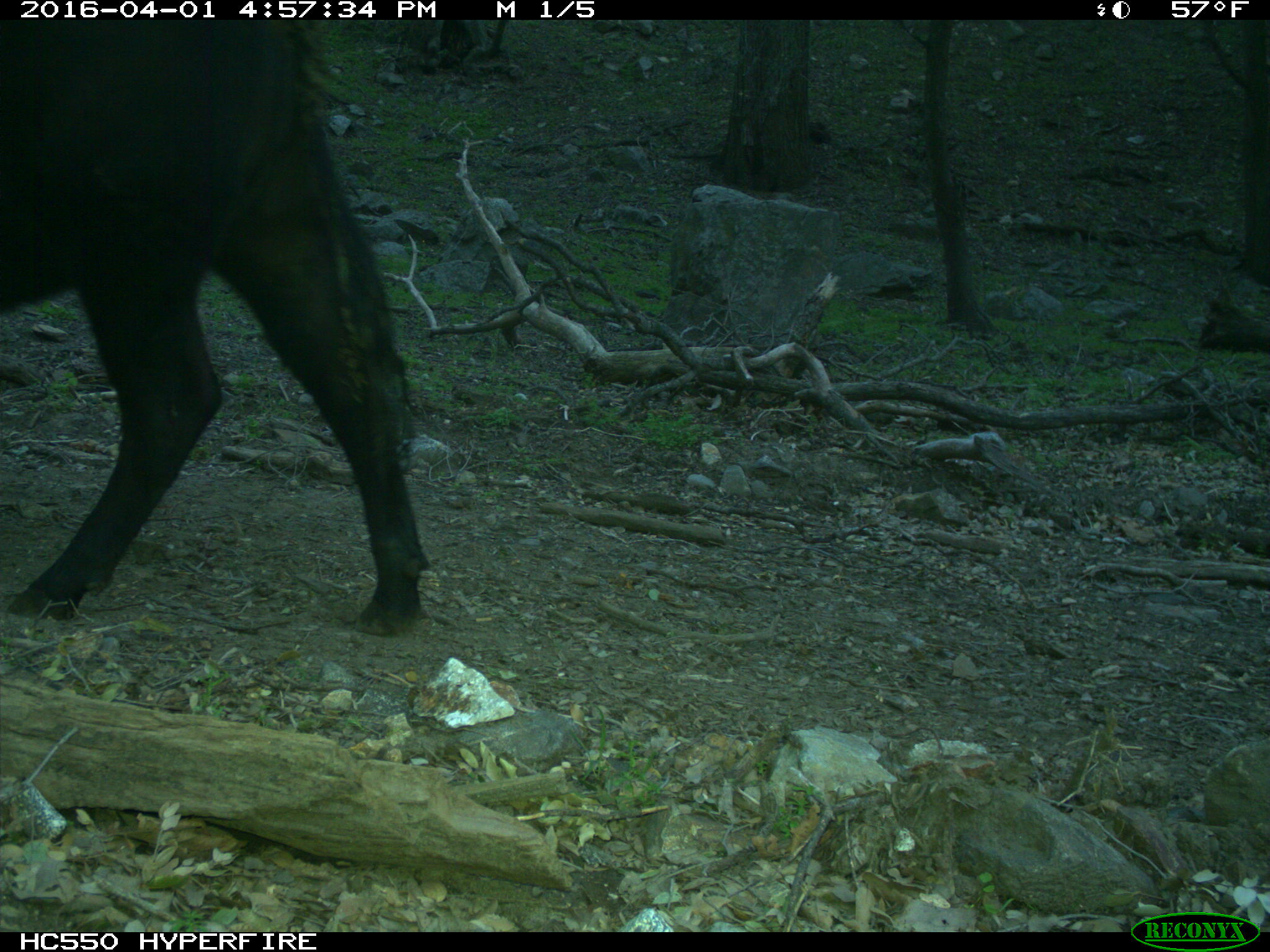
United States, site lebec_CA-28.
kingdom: Animalia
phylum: Chordata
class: Mammalia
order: Artiodactyla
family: Bovidae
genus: Bos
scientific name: Bos taurus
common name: domestic cow